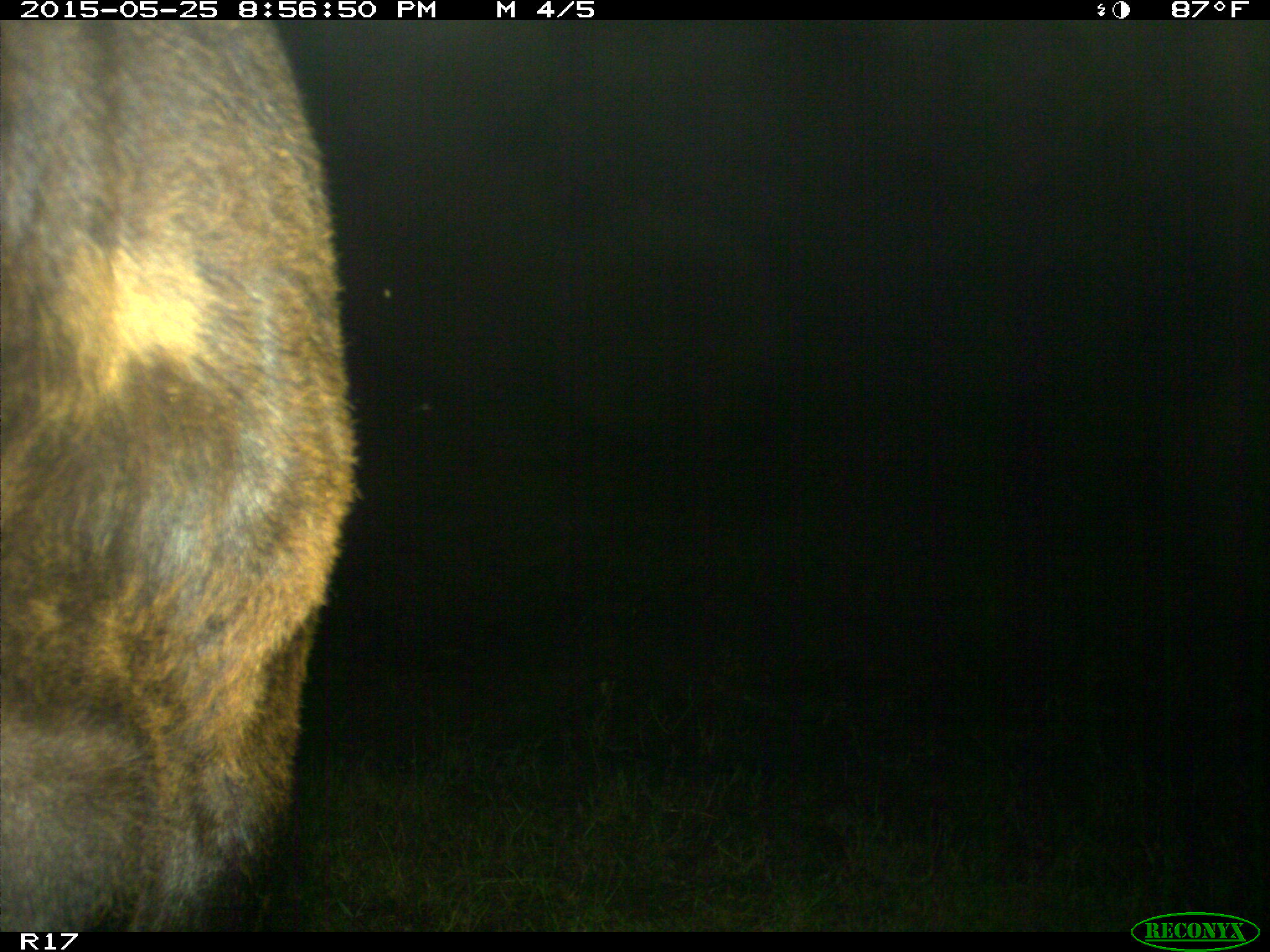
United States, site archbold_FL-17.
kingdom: Animalia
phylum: Chordata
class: Mammalia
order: Artiodactyla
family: Bovidae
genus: Bos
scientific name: Bos taurus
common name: domestic cow